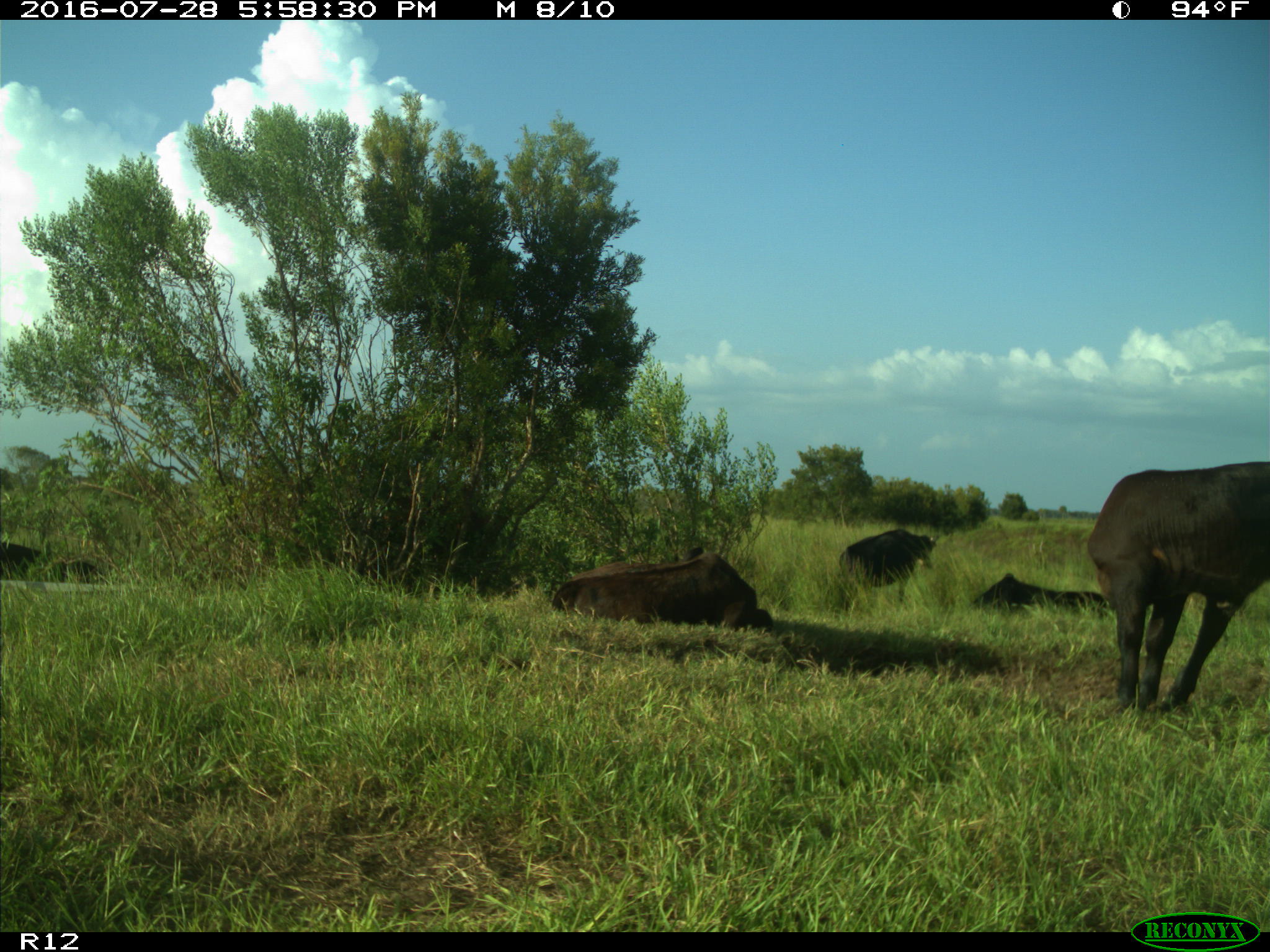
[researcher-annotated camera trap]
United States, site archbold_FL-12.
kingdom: Animalia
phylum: Chordata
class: Mammalia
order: Artiodactyla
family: Bovidae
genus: Bos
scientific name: Bos taurus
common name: domestic cow